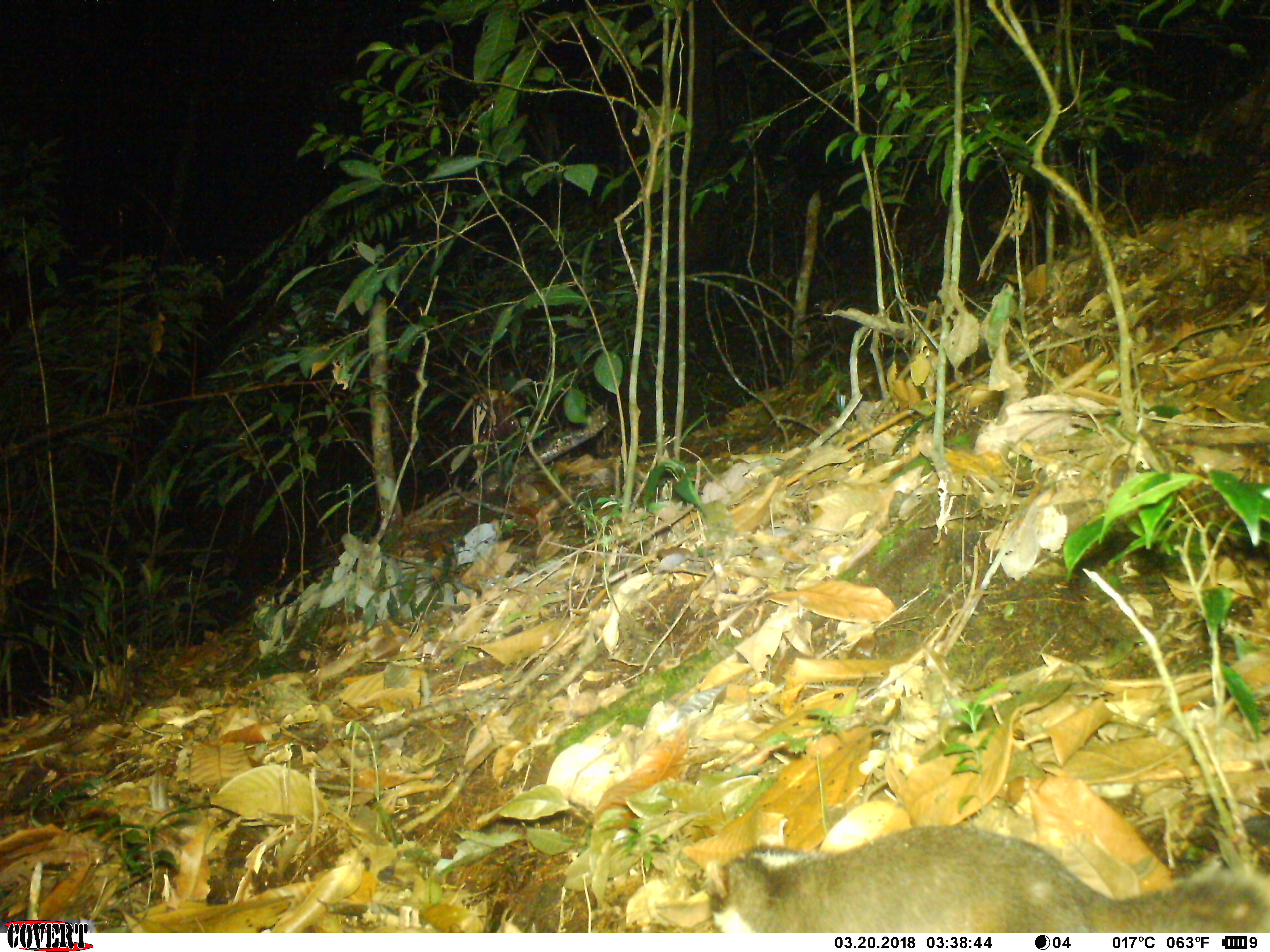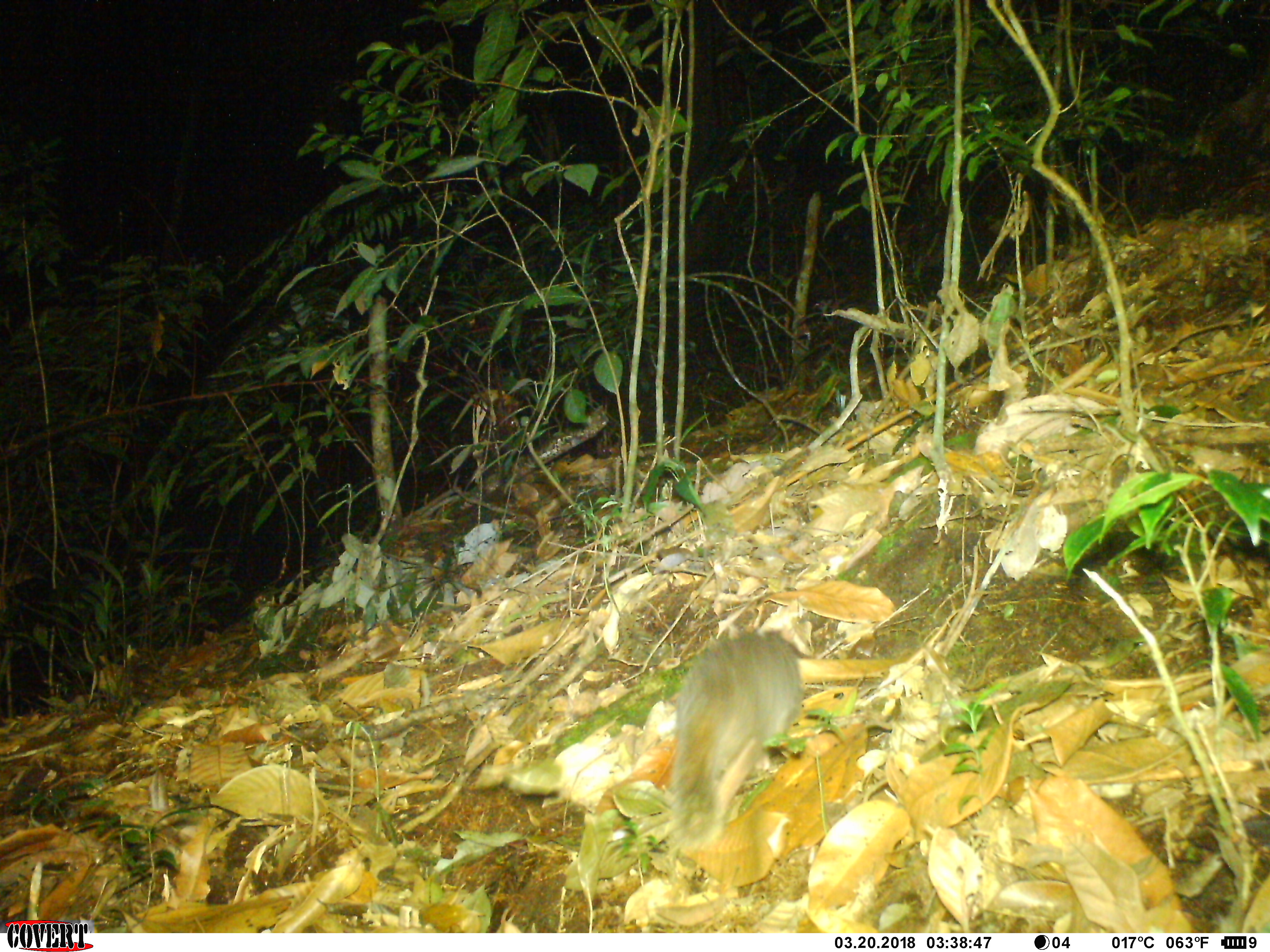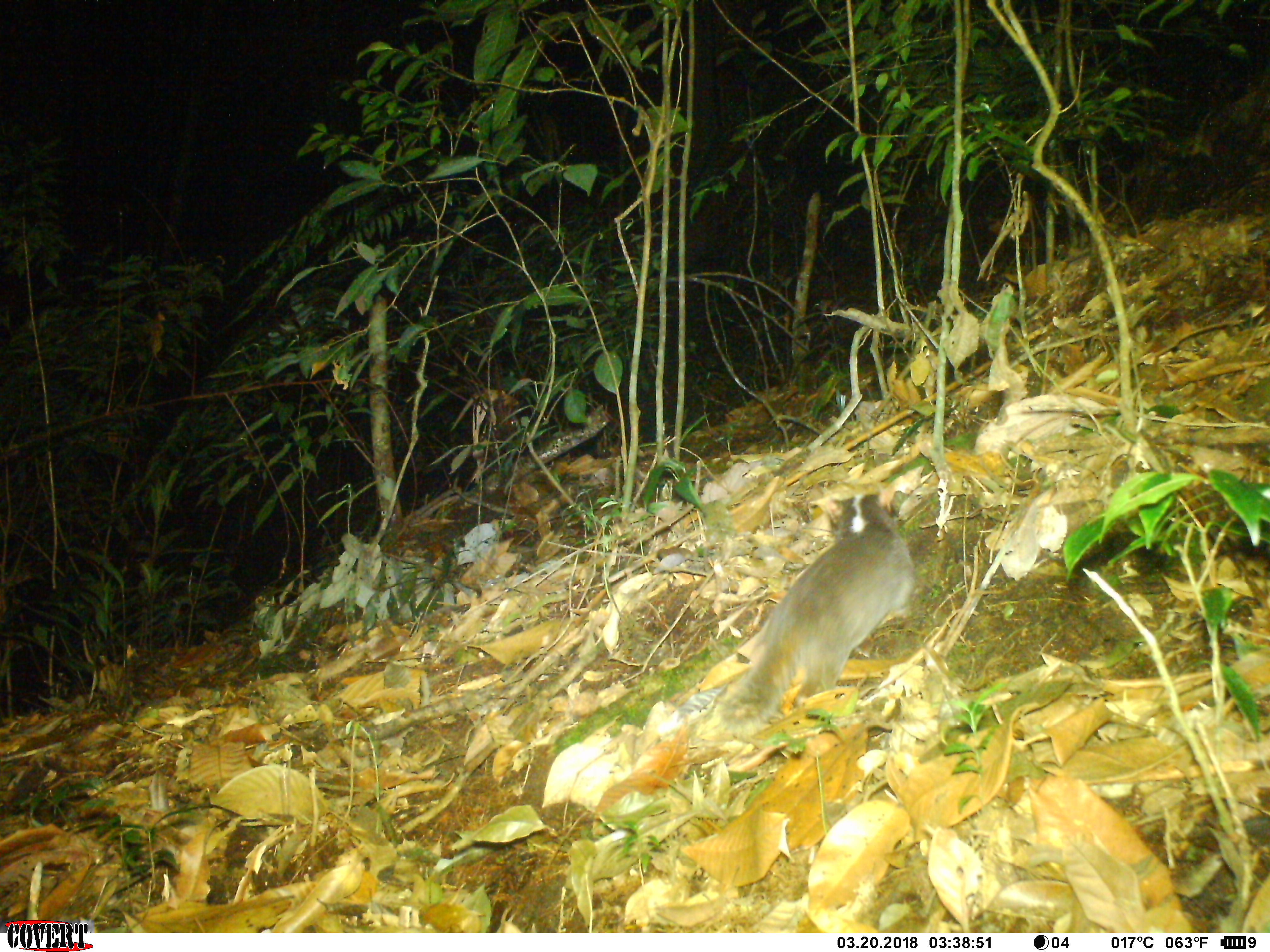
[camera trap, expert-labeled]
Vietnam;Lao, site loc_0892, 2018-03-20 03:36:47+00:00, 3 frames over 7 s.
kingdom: Animalia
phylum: Chordata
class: Mammalia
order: Carnivora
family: Mustelidae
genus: Melogale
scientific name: Melogale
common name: ferret badger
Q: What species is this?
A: Ferret badger (Melogale).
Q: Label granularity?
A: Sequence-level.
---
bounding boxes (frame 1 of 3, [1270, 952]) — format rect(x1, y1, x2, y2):
ferret badger: rect(703, 821, 1270, 933)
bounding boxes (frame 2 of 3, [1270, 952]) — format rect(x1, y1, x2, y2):
ferret badger: rect(662, 627, 804, 852)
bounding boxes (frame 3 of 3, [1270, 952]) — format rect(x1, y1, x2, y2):
ferret badger: rect(717, 487, 915, 736)